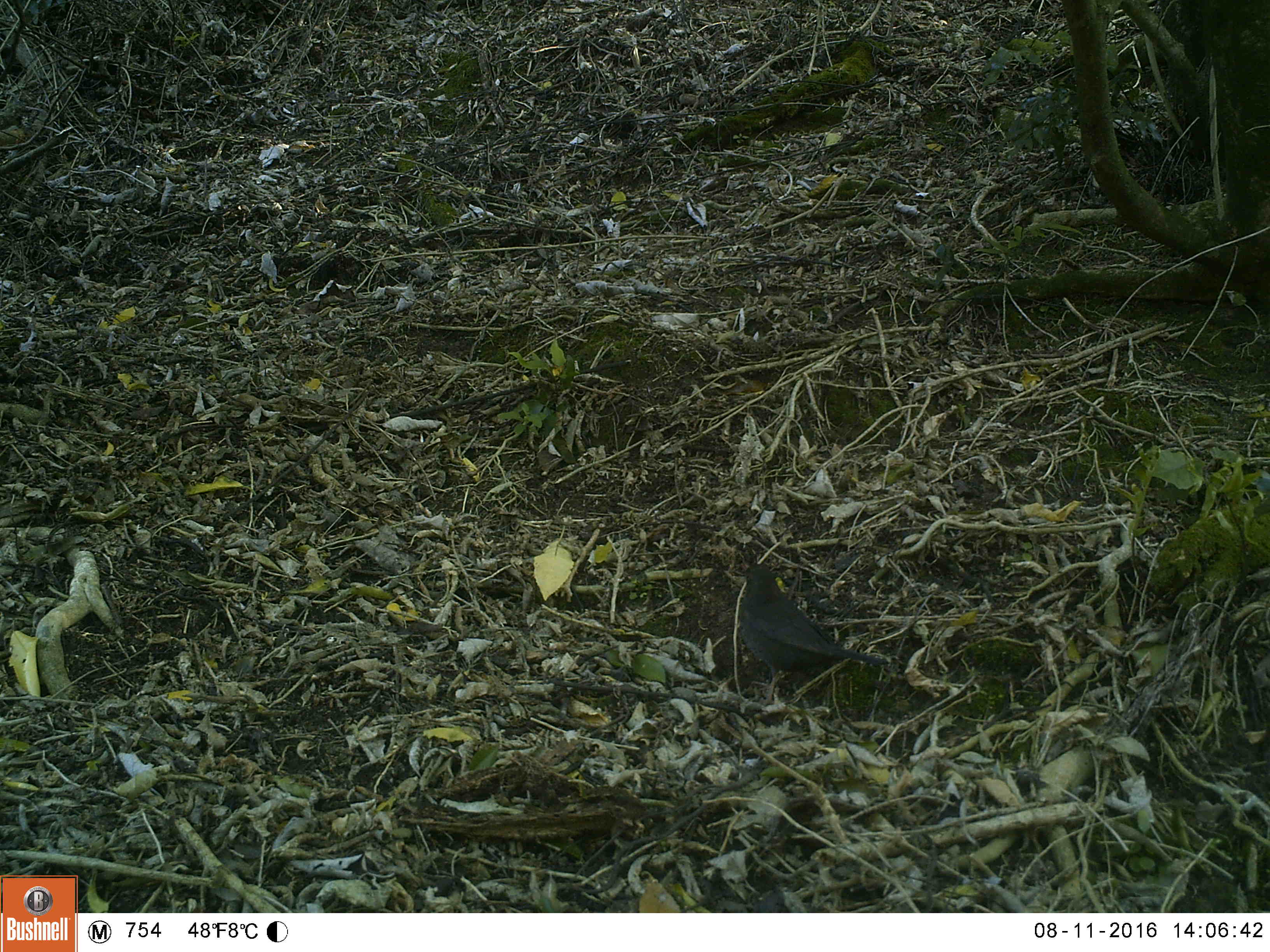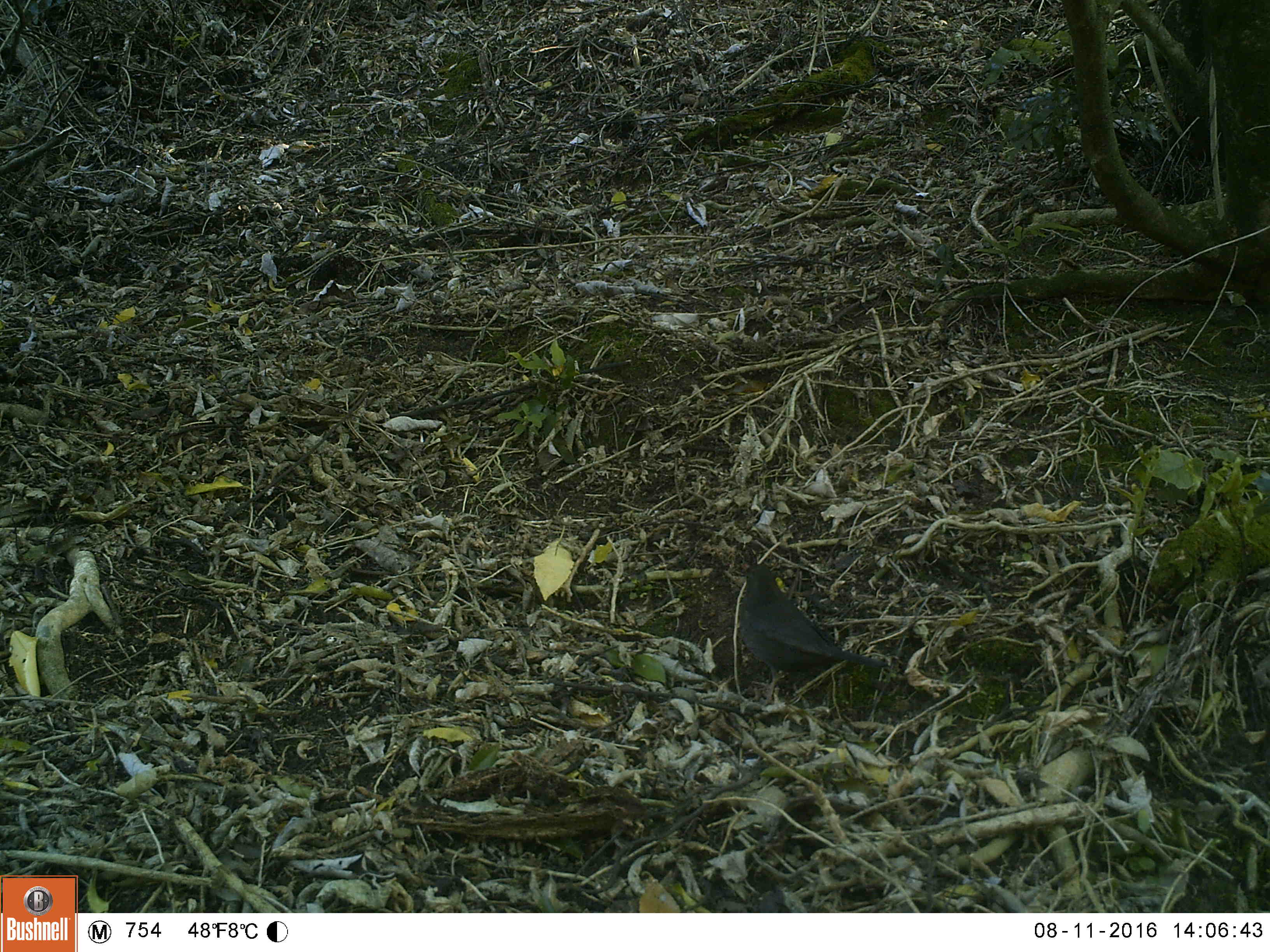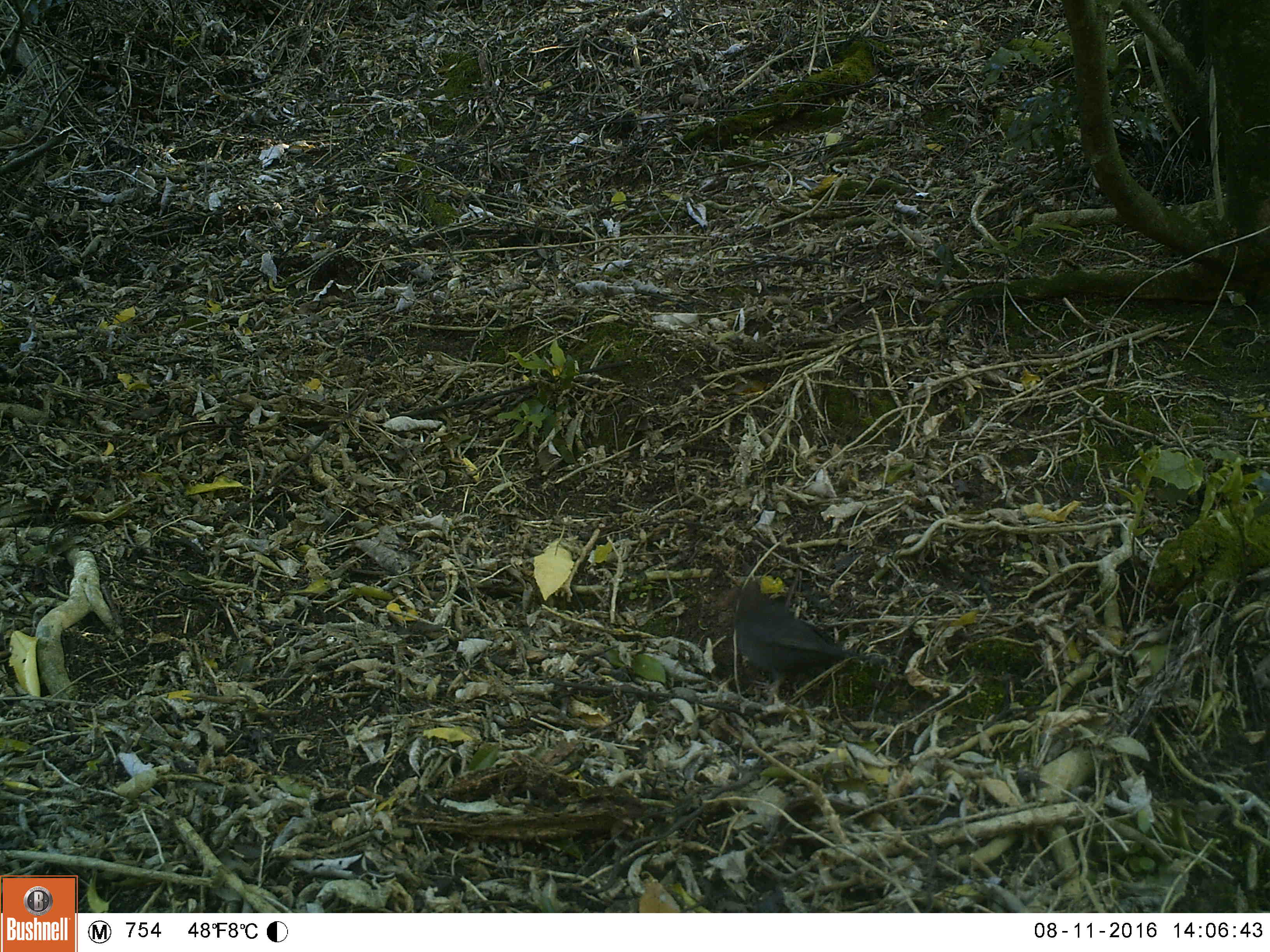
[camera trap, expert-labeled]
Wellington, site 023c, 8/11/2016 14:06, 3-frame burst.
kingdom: Animalia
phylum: Chordata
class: Aves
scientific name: Aves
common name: bird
Bird (Aves).